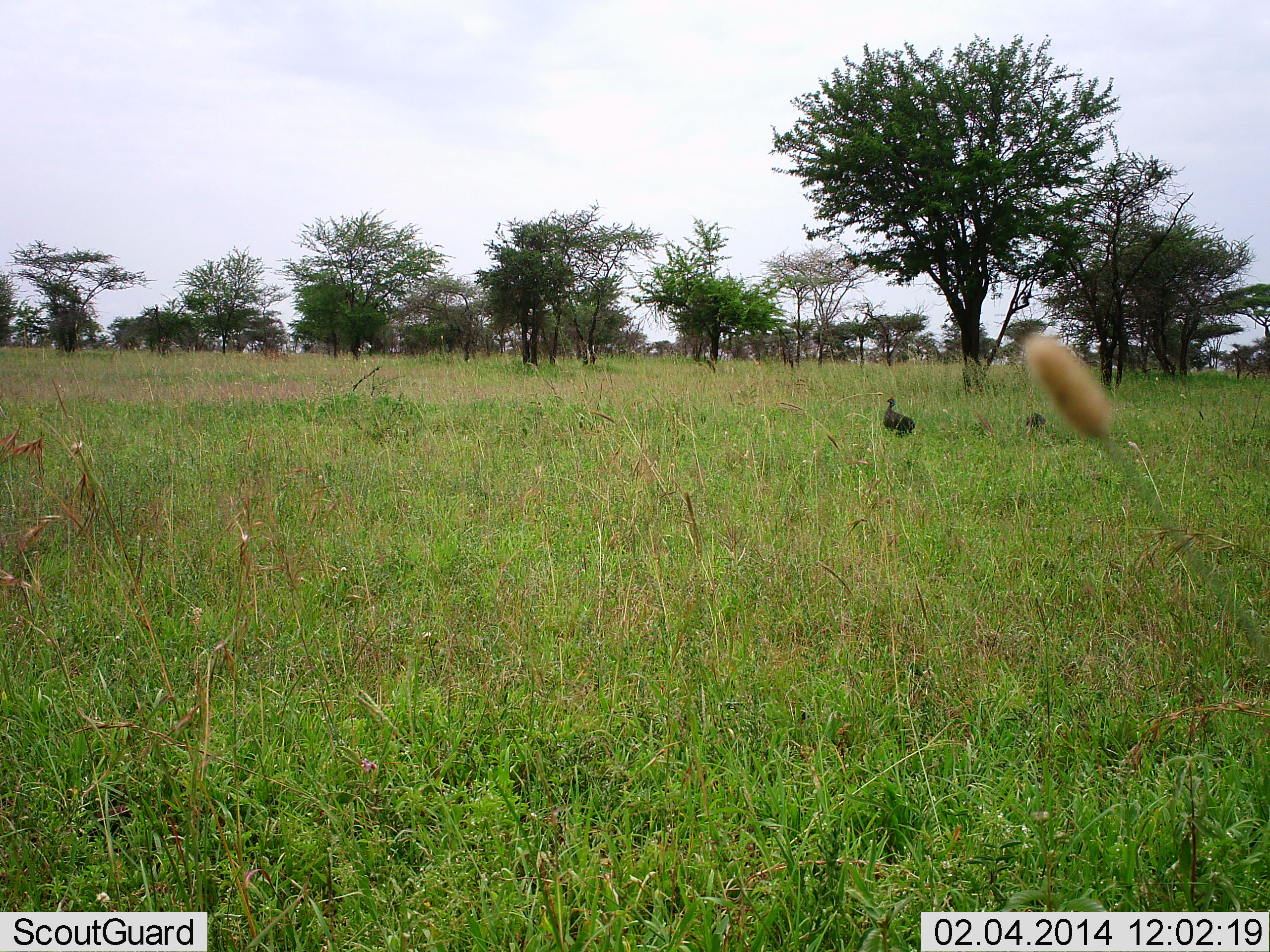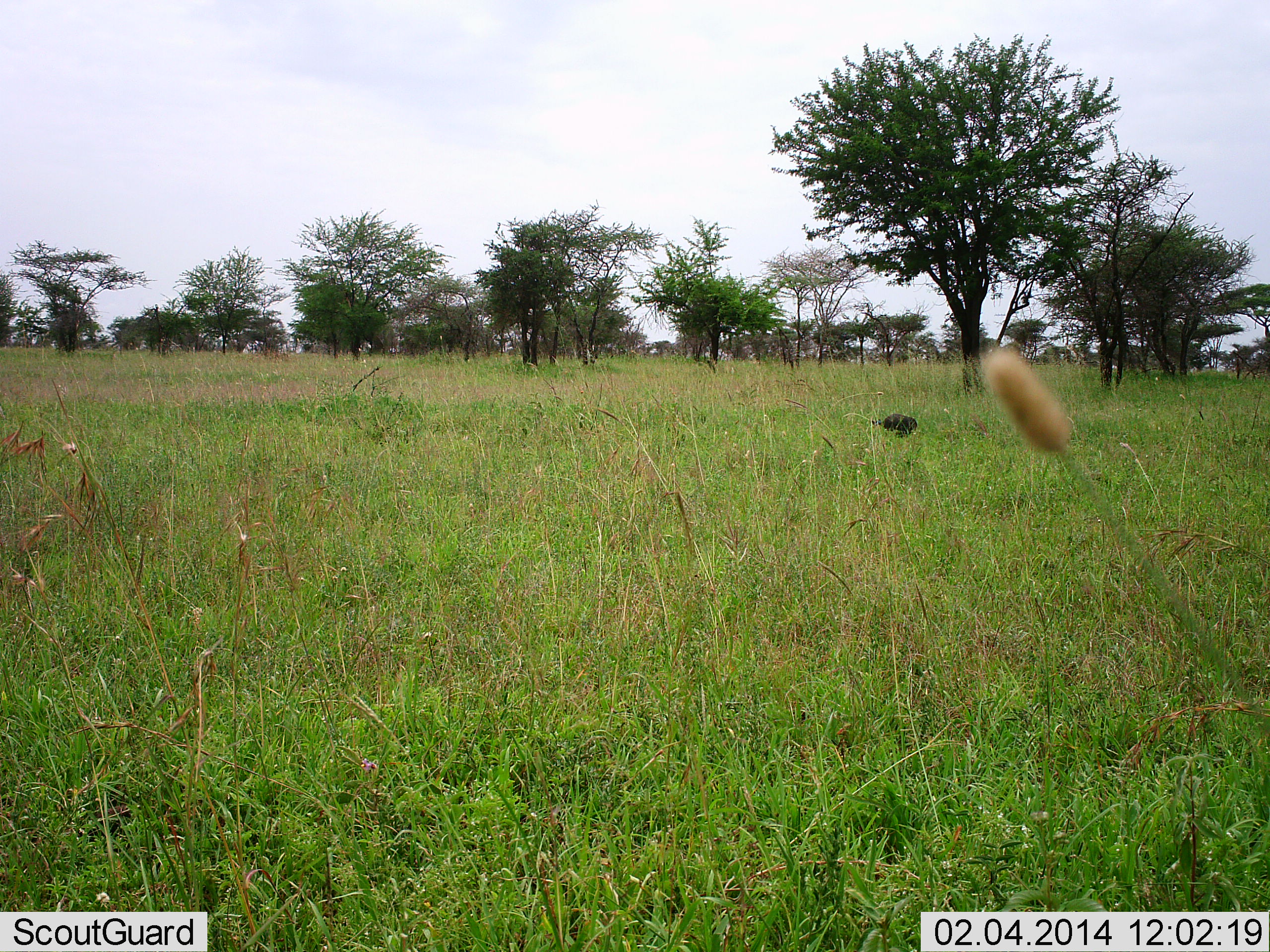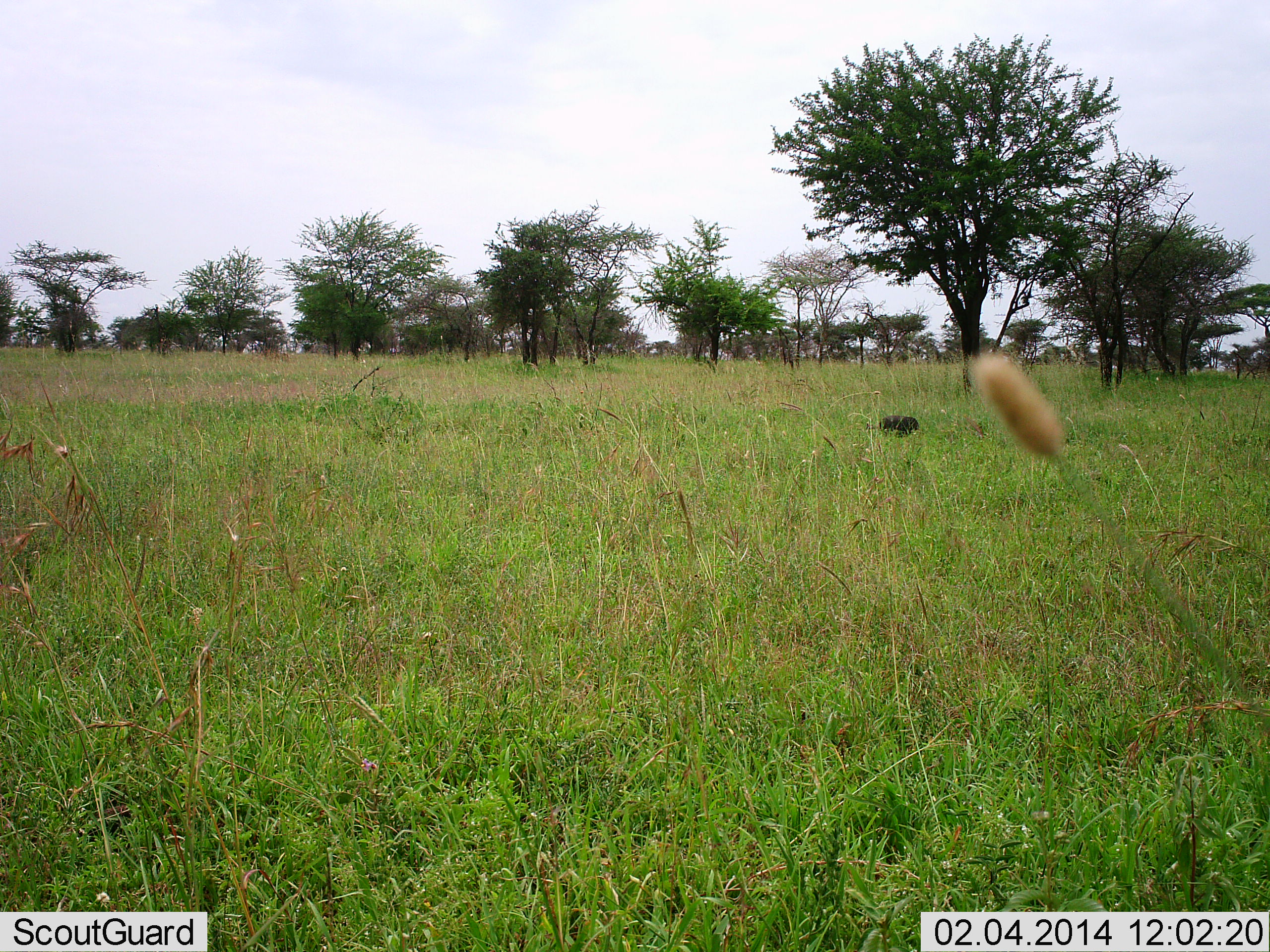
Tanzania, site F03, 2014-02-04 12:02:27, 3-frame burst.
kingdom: Animalia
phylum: Chordata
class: Aves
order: Galliformes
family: Numididae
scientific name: Numididae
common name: guinea fowl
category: guineafowl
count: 1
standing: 30%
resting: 0%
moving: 10%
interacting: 0%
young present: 0%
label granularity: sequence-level